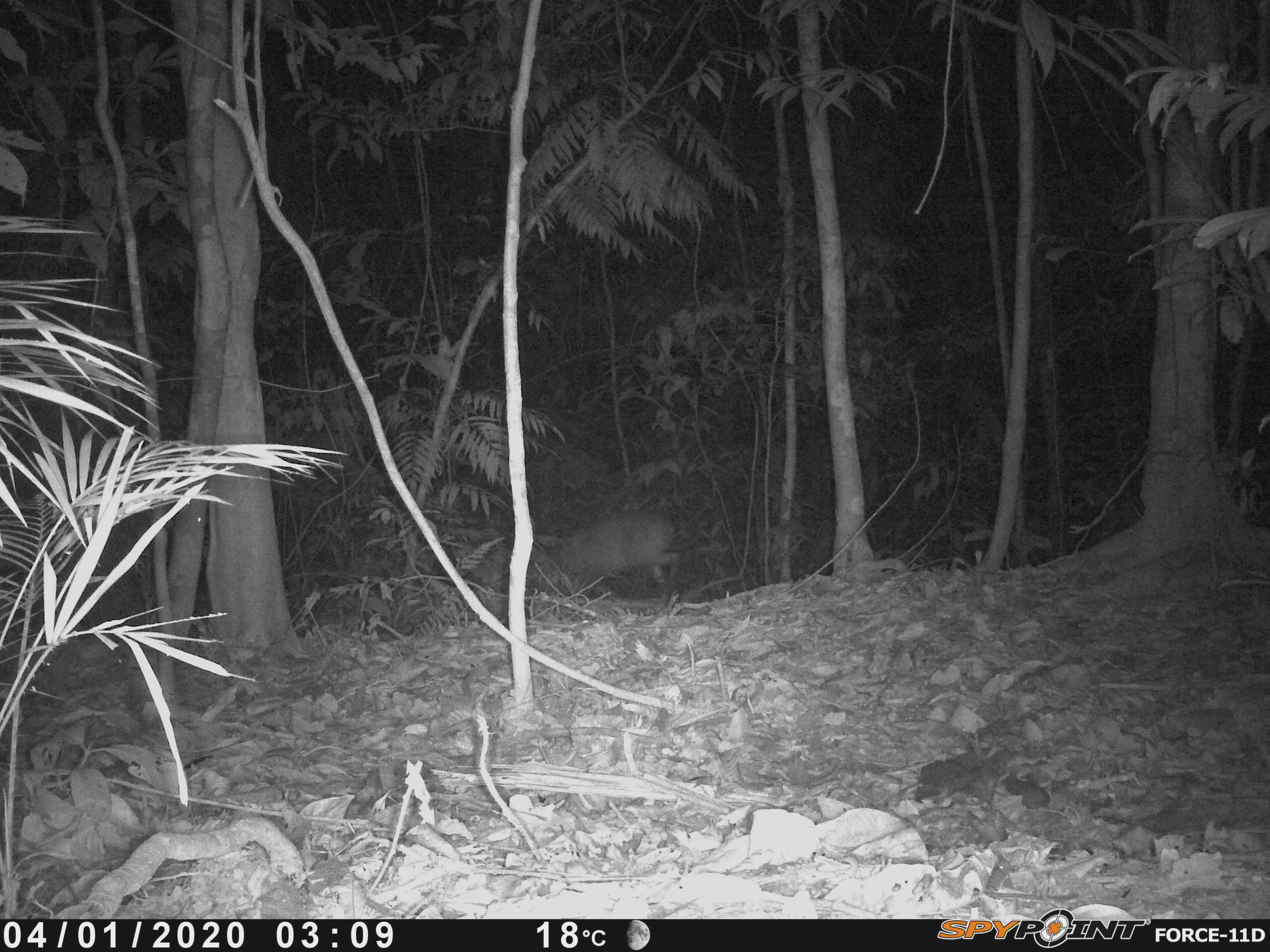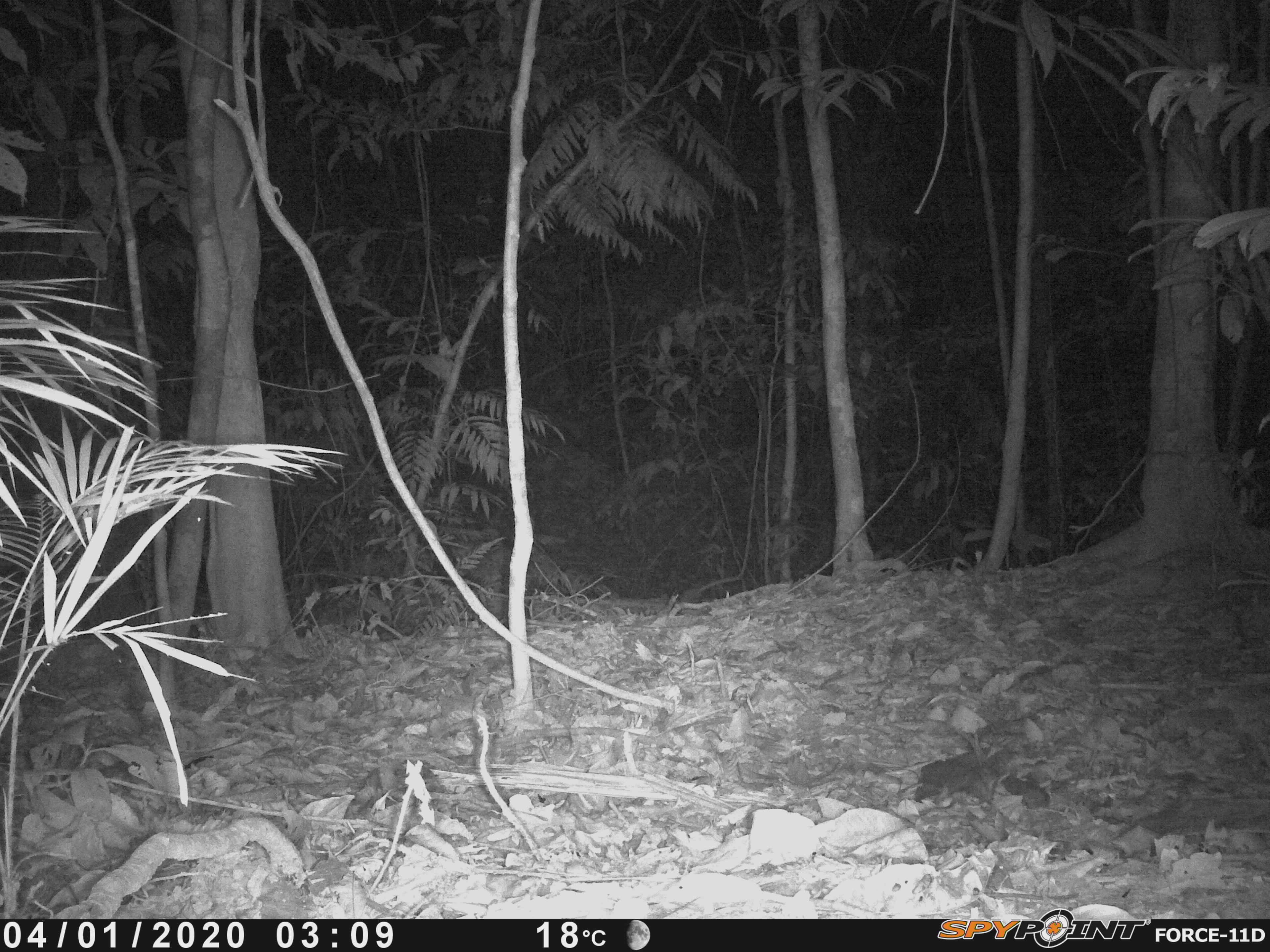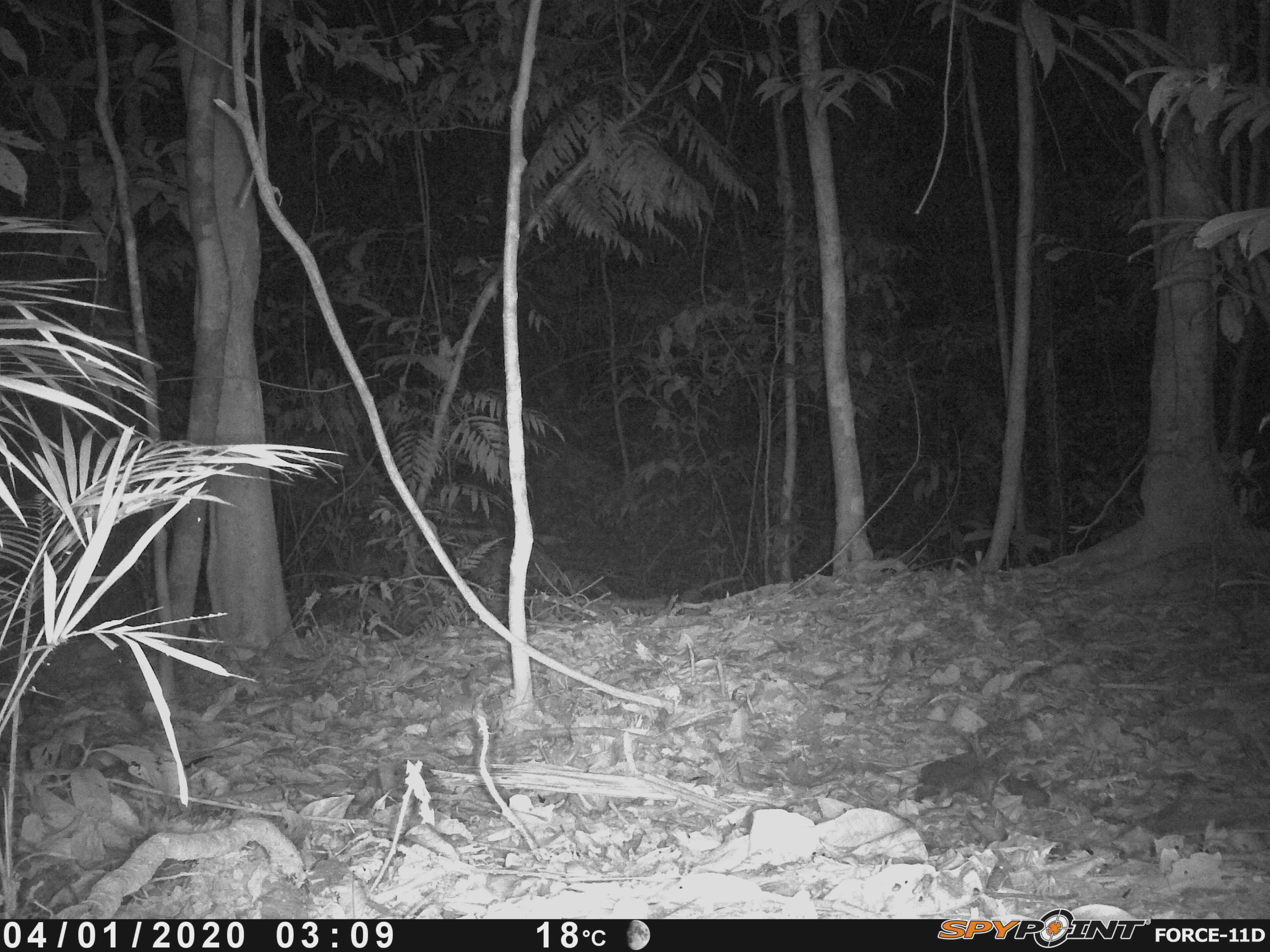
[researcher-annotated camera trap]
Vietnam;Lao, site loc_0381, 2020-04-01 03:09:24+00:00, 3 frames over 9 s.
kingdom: Animalia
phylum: Chordata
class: Mammalia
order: Artiodactyla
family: Cervidae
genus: Muntiacus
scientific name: Muntiacus vuquangensis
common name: large-antlered muntjac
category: large antlered muntjac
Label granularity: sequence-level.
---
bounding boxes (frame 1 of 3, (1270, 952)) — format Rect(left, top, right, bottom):
large antlered muntjac: Rect(532, 511, 681, 593)